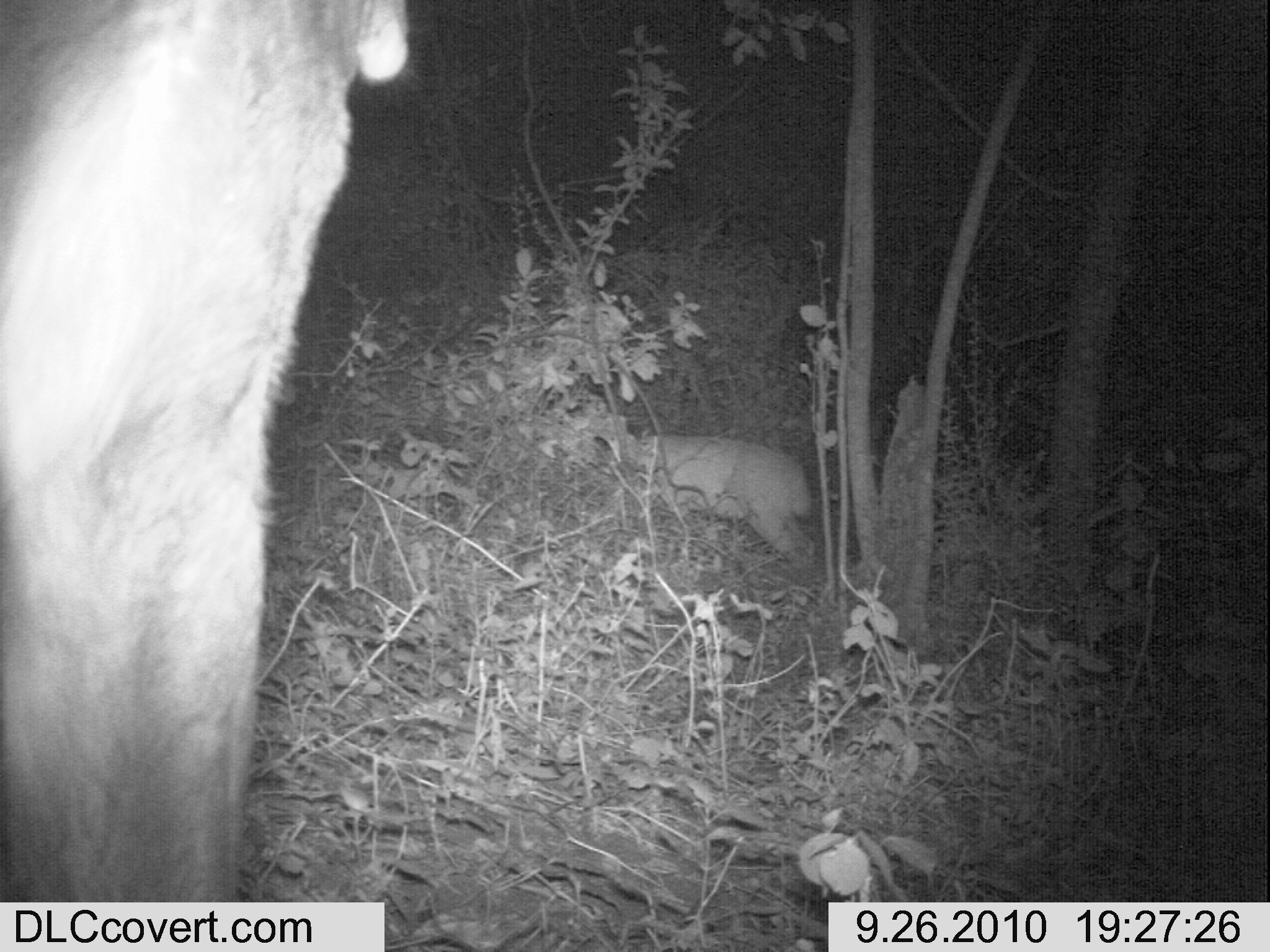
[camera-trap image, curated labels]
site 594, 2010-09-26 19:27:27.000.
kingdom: Animalia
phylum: Chordata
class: Mammalia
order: Artiodactyla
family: Bovidae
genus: Tragelaphus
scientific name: Tragelaphus scriptus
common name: bushbuck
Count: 2.